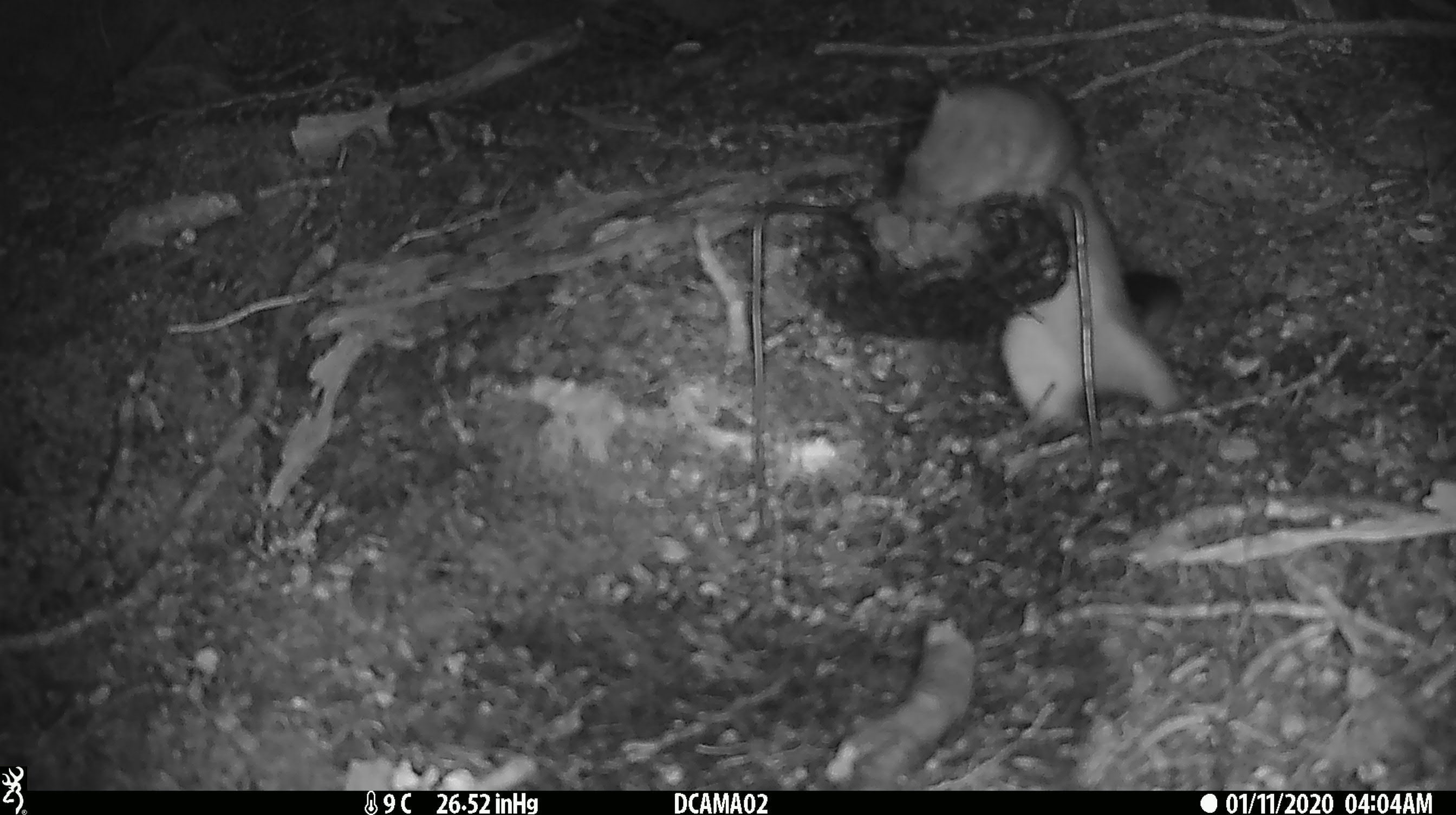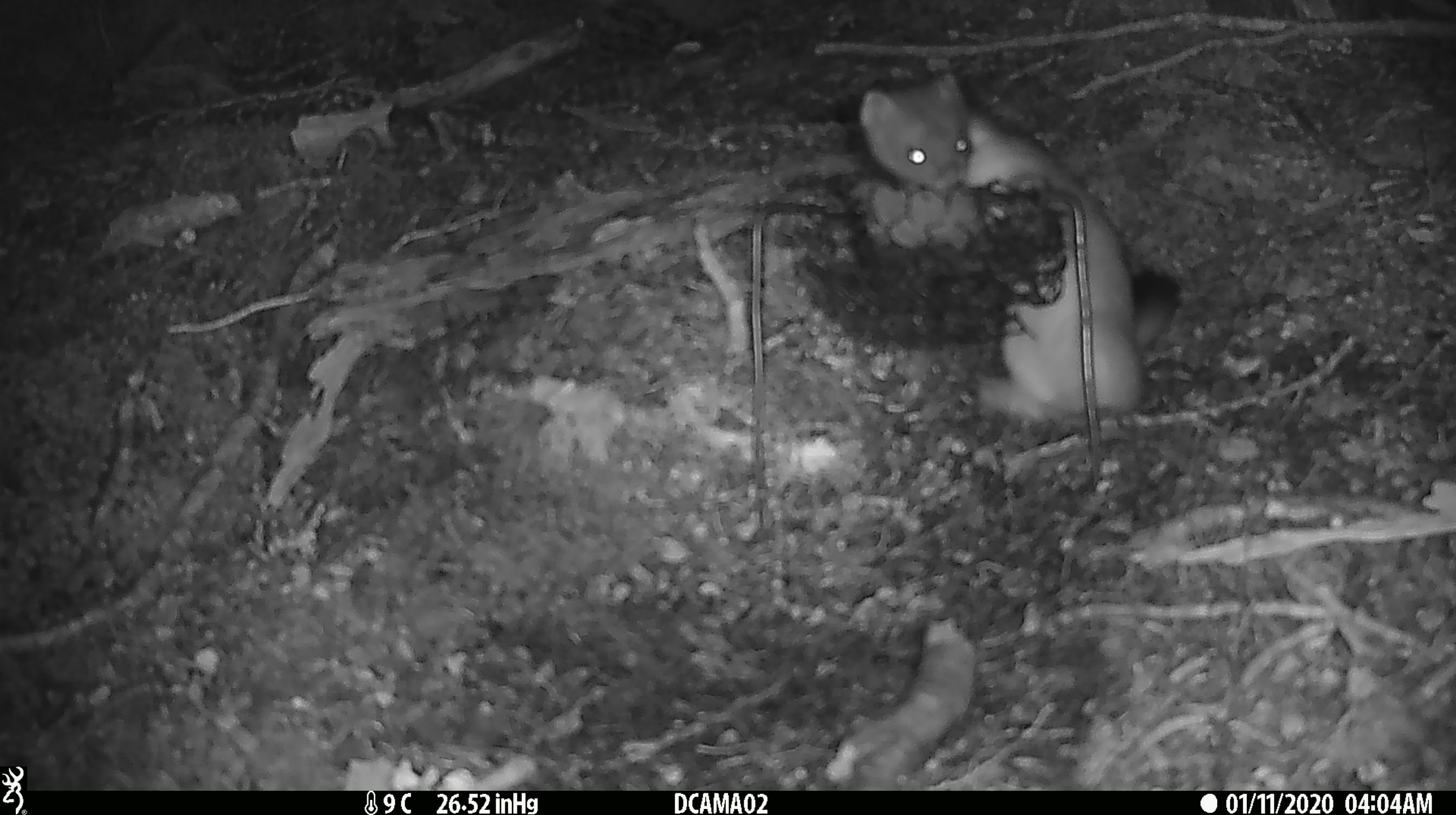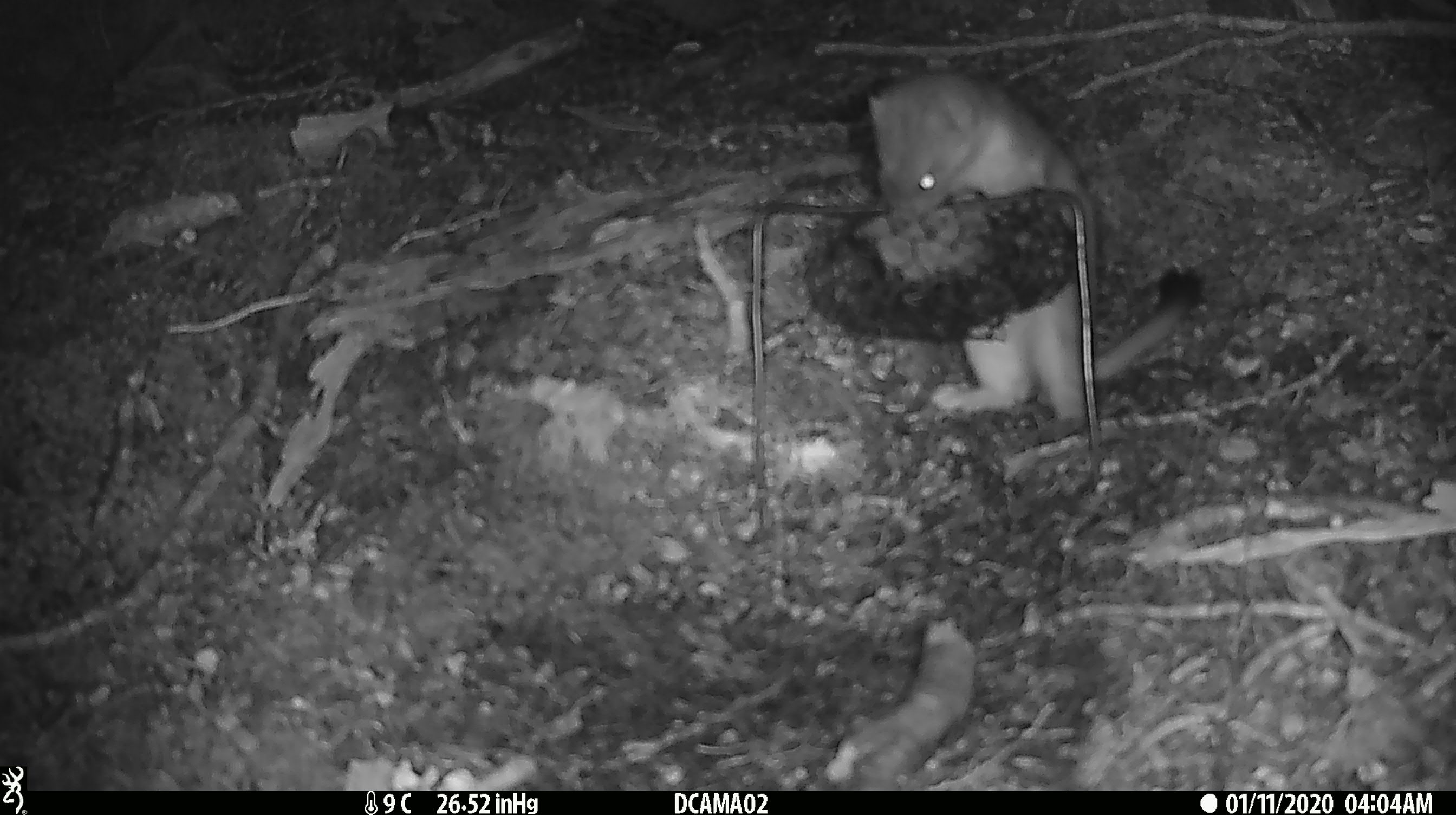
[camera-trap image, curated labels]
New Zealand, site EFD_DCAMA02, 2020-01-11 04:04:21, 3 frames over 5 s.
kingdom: Animalia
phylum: Chordata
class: Mammalia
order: Carnivora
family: Mustelidae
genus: Mustela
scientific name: Mustela erminea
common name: stoat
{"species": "stoat (Mustela erminea)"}